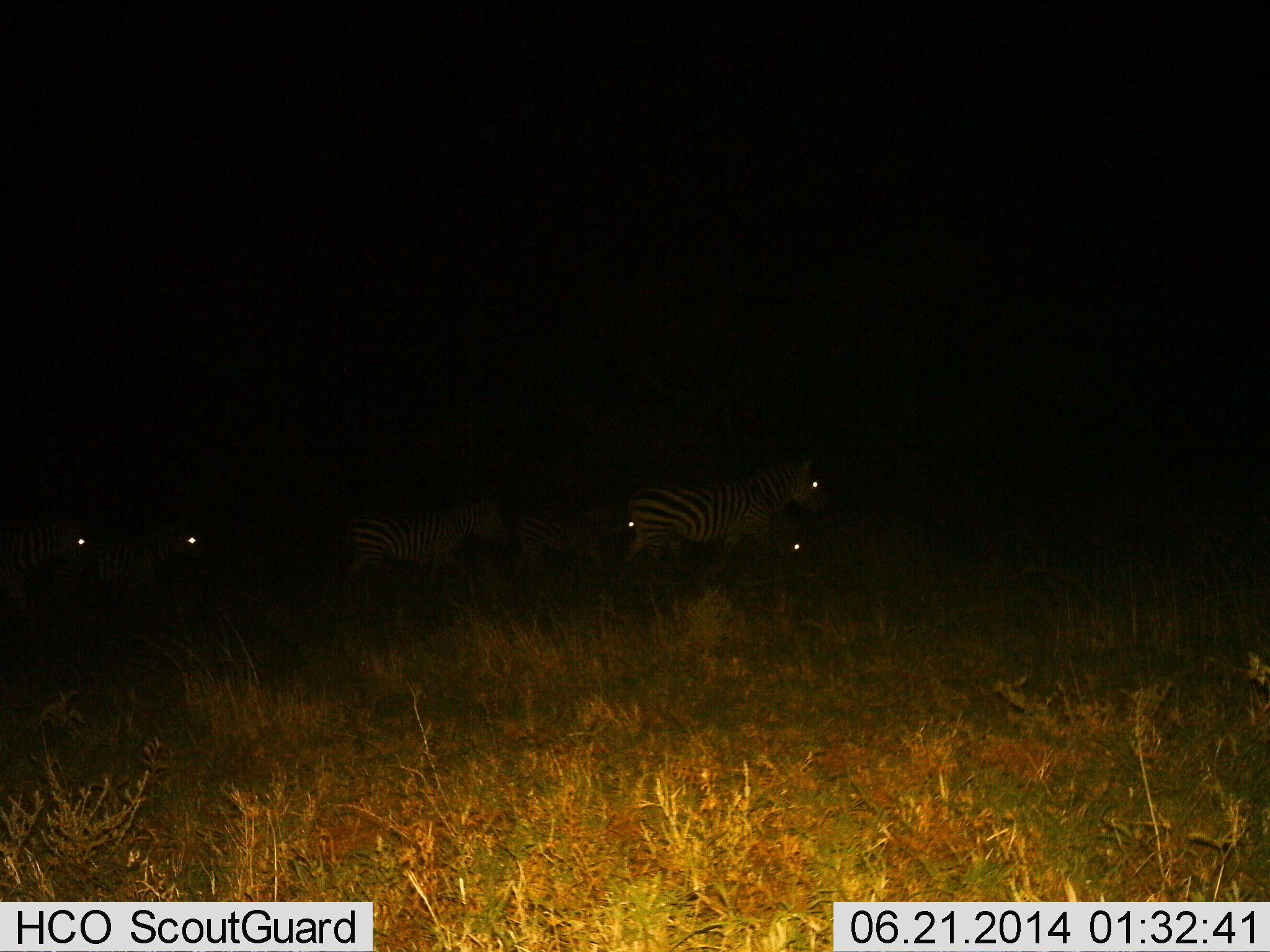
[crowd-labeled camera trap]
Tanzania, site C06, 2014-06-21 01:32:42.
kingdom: Animalia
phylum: Chordata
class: Mammalia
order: Perissodactyla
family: Equidae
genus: Equus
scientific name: Equus quagga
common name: plains zebra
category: zebra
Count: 6.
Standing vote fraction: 50%.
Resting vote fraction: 10%.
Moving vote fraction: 50%.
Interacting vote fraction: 0%.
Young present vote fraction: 0%.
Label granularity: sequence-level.